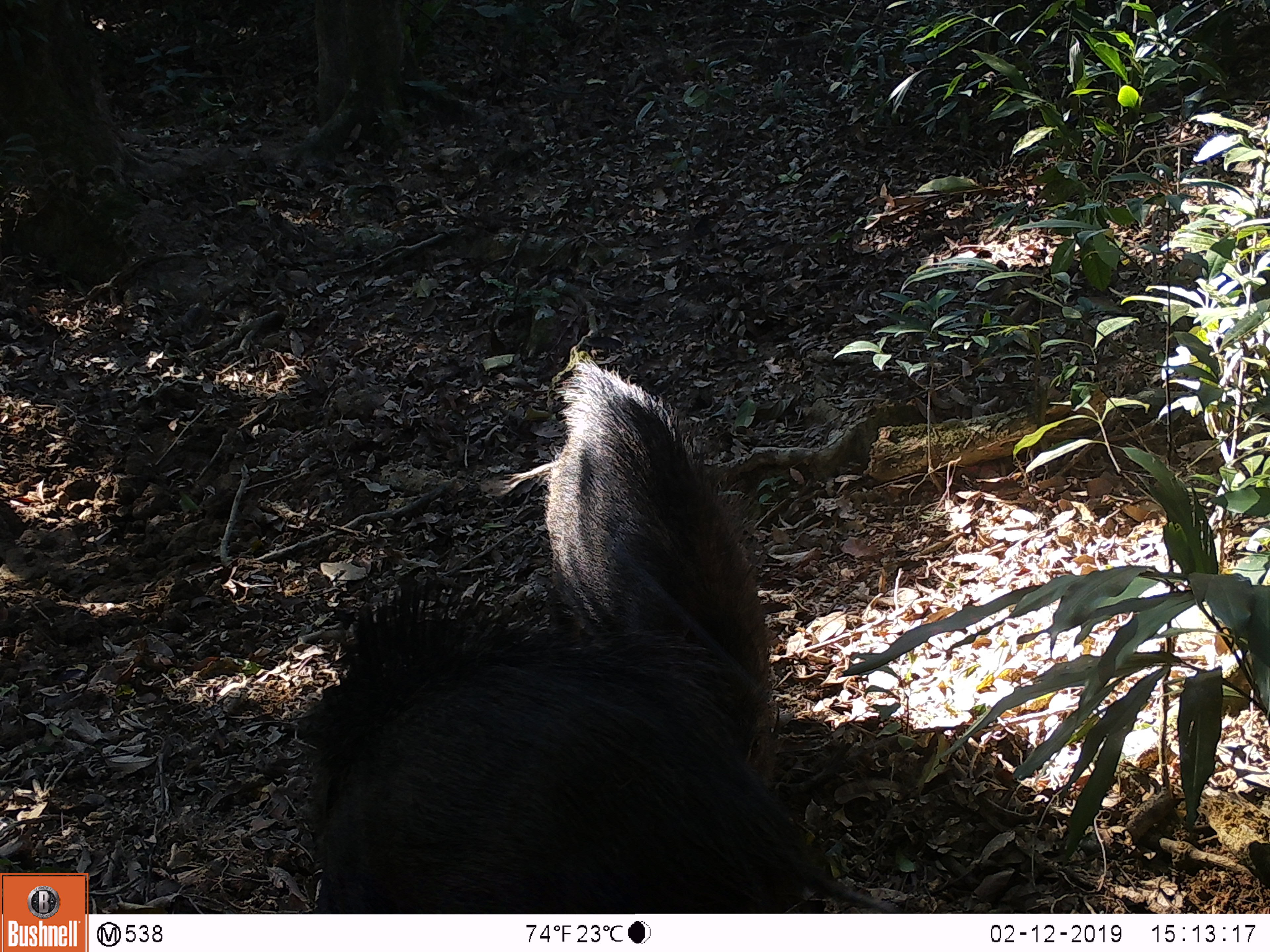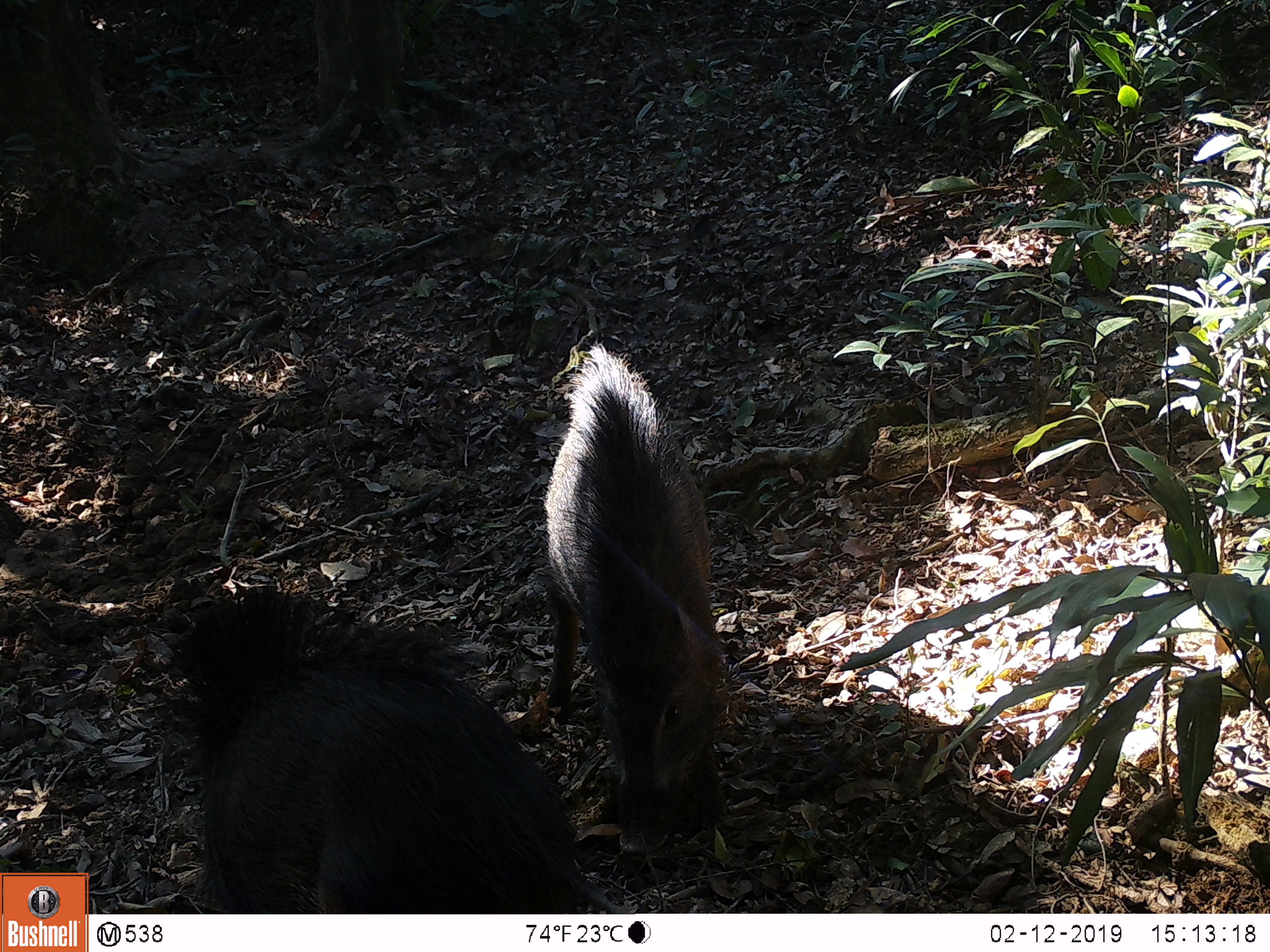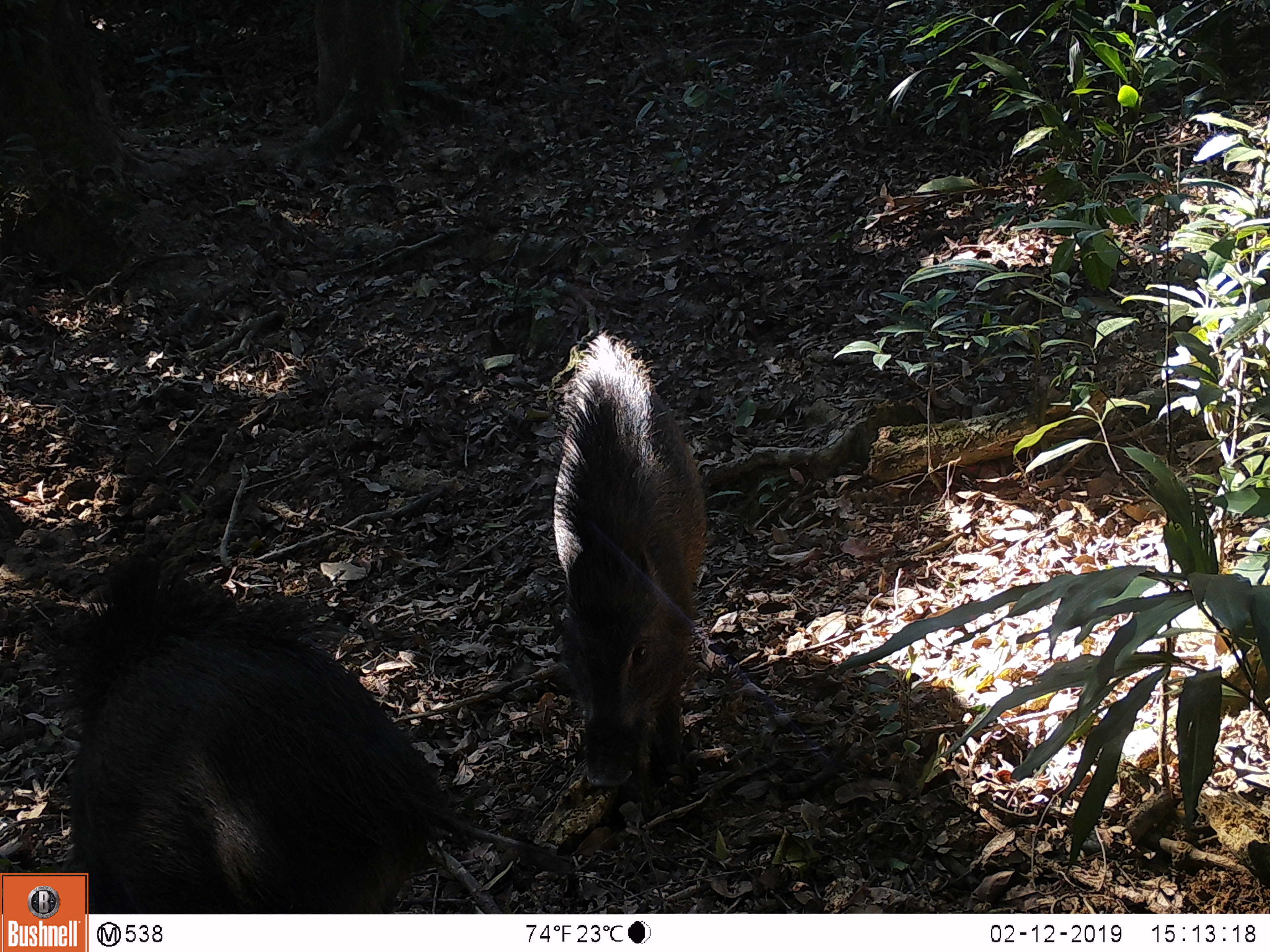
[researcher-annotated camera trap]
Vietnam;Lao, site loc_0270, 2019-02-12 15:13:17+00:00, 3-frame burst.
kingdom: Animalia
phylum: Chordata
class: Mammalia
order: Artiodactyla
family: Suidae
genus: Sus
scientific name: Sus scrofa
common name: eurasian wild pig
Eurasian wild pig (Sus scrofa). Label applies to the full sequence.